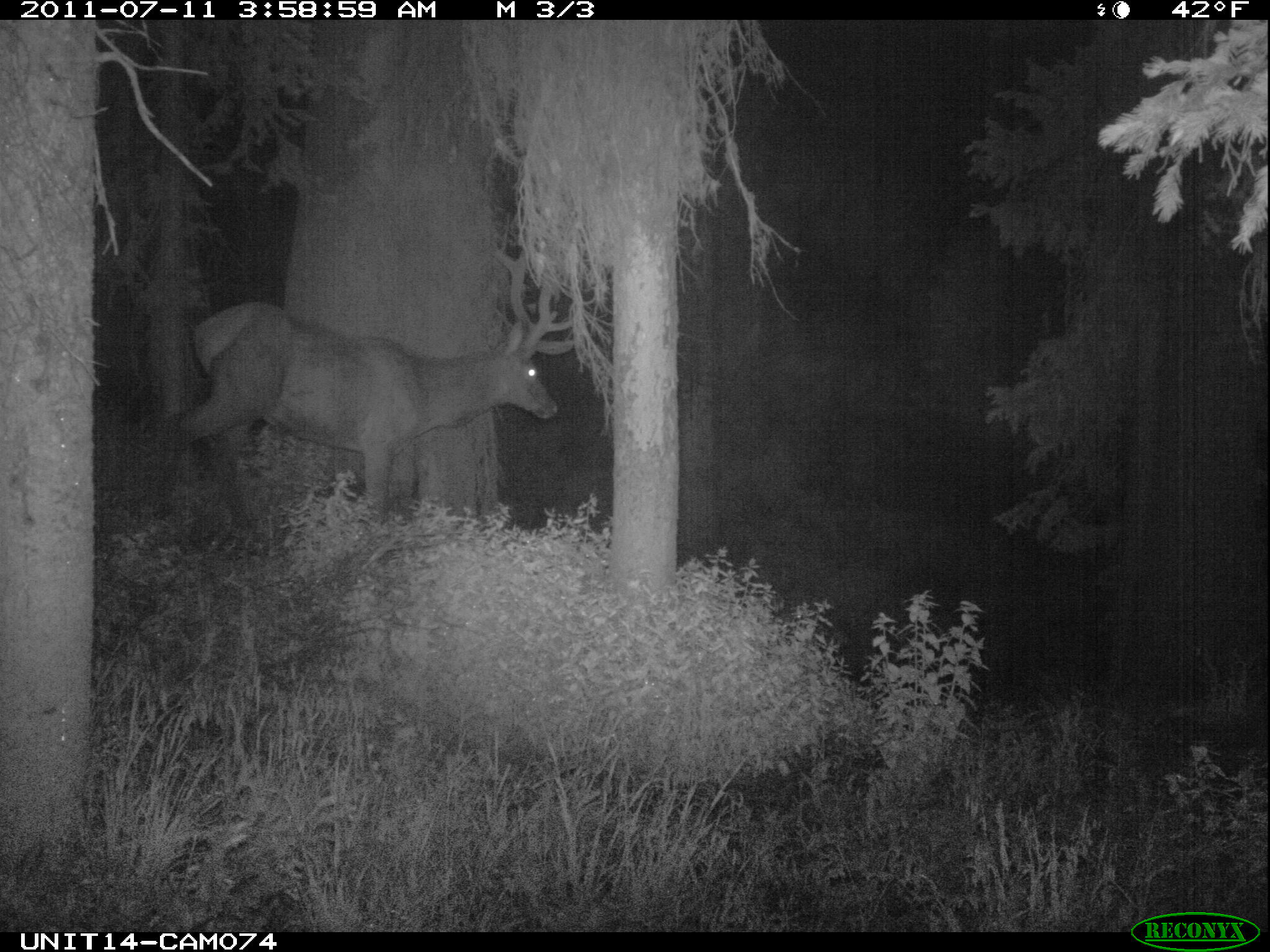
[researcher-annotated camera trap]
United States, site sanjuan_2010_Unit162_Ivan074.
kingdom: Animalia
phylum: Chordata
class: Mammalia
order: Artiodactyla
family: Cervidae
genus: Cervus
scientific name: Cervus elaphus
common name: red deer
Cervus elaphus (red deer).